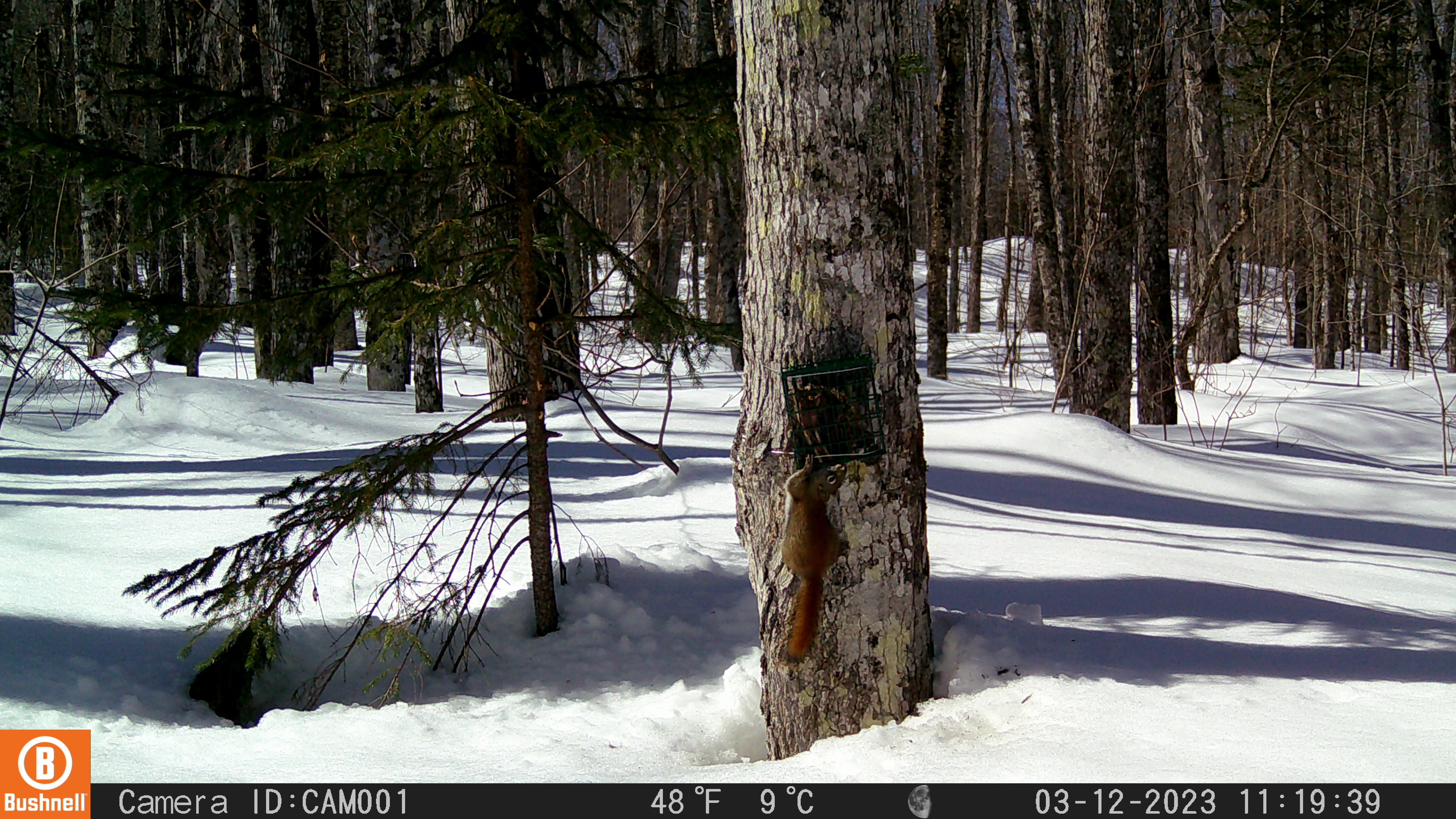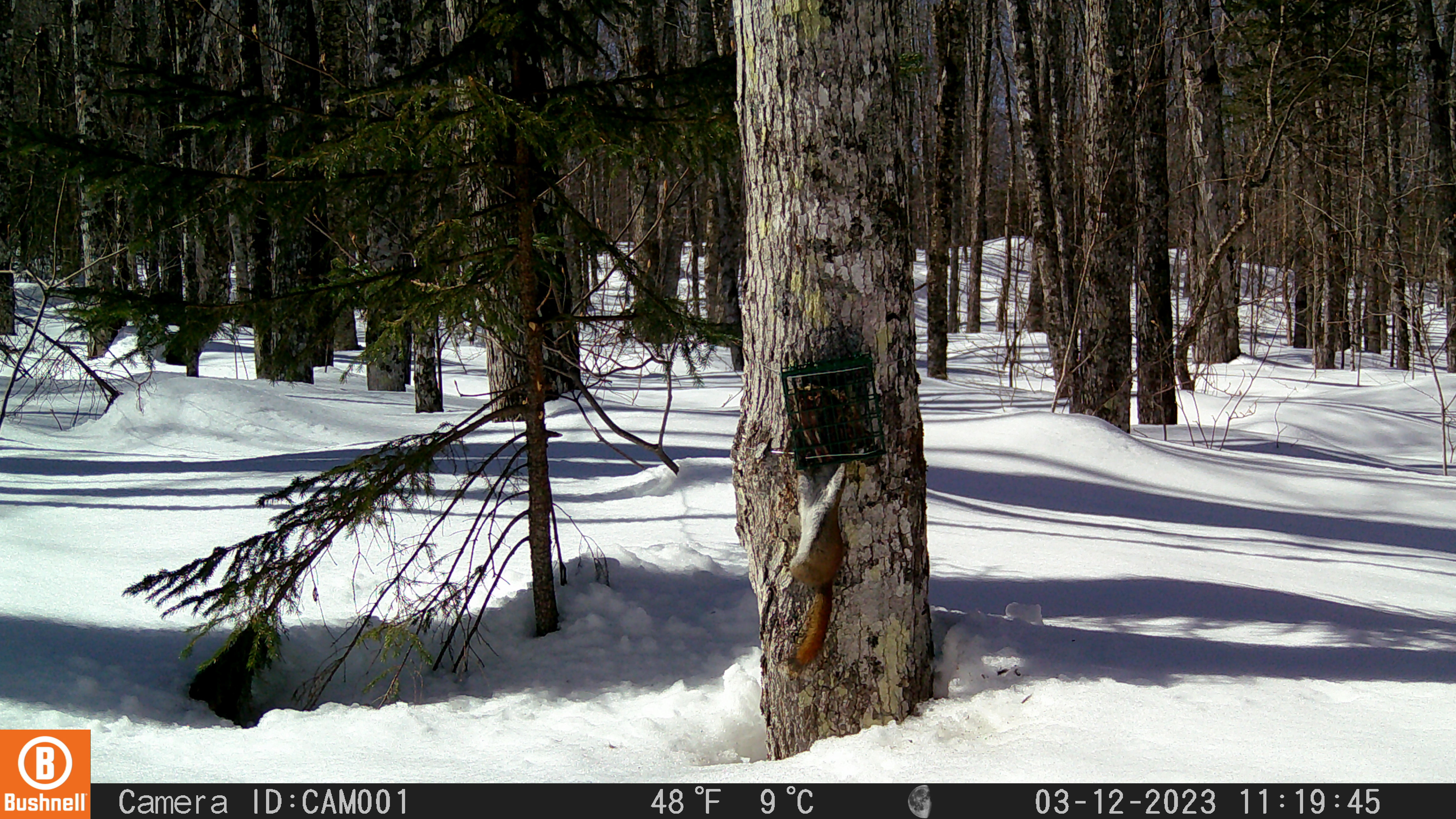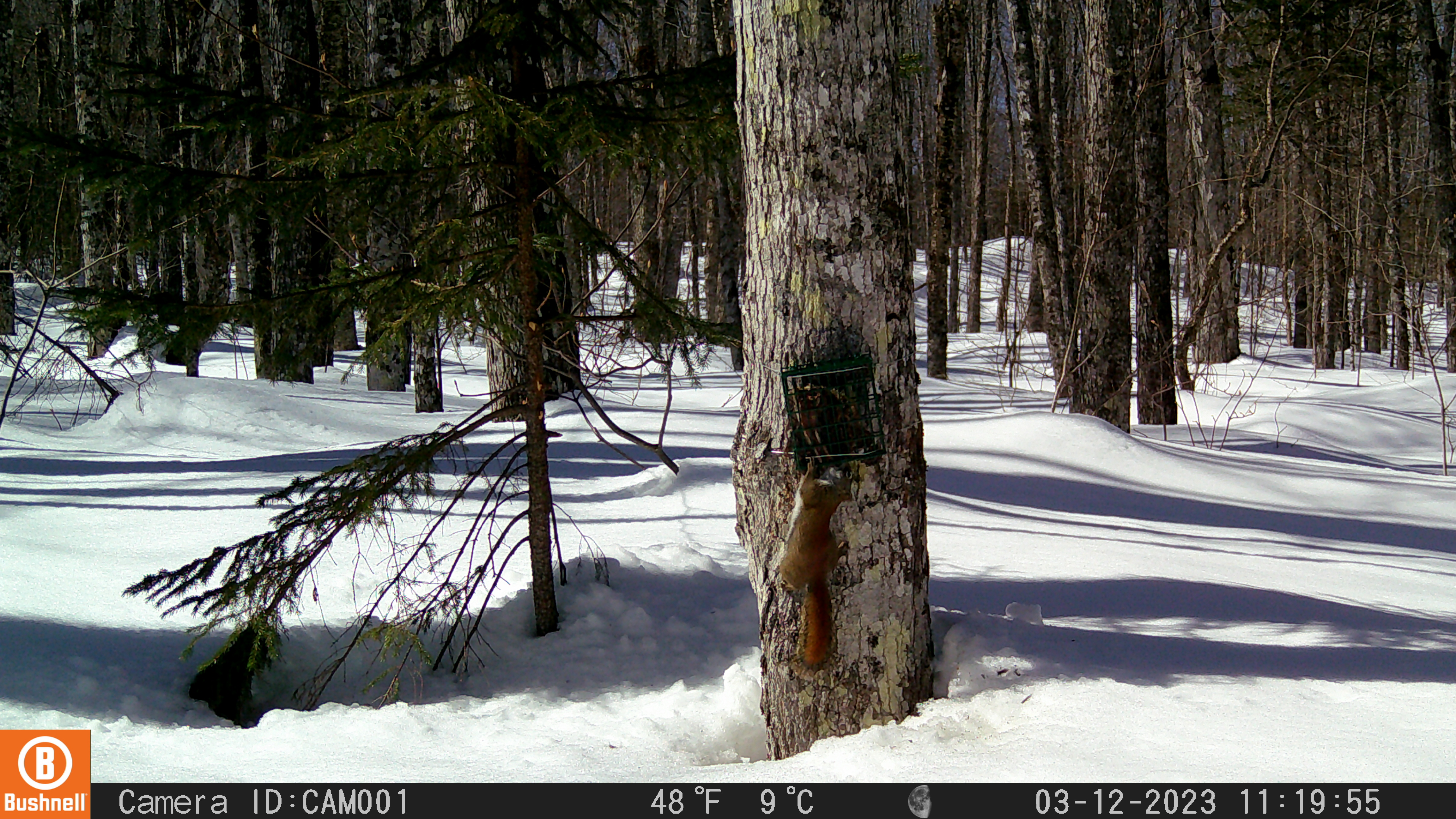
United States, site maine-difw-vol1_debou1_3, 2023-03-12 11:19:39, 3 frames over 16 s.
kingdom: Animalia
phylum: Chordata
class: Mammalia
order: Rodentia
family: Sciuridae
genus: Tamiasciurus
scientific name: Tamiasciurus hudsonicus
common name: red squirrel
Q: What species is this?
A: Red squirrel (Tamiasciurus hudsonicus).